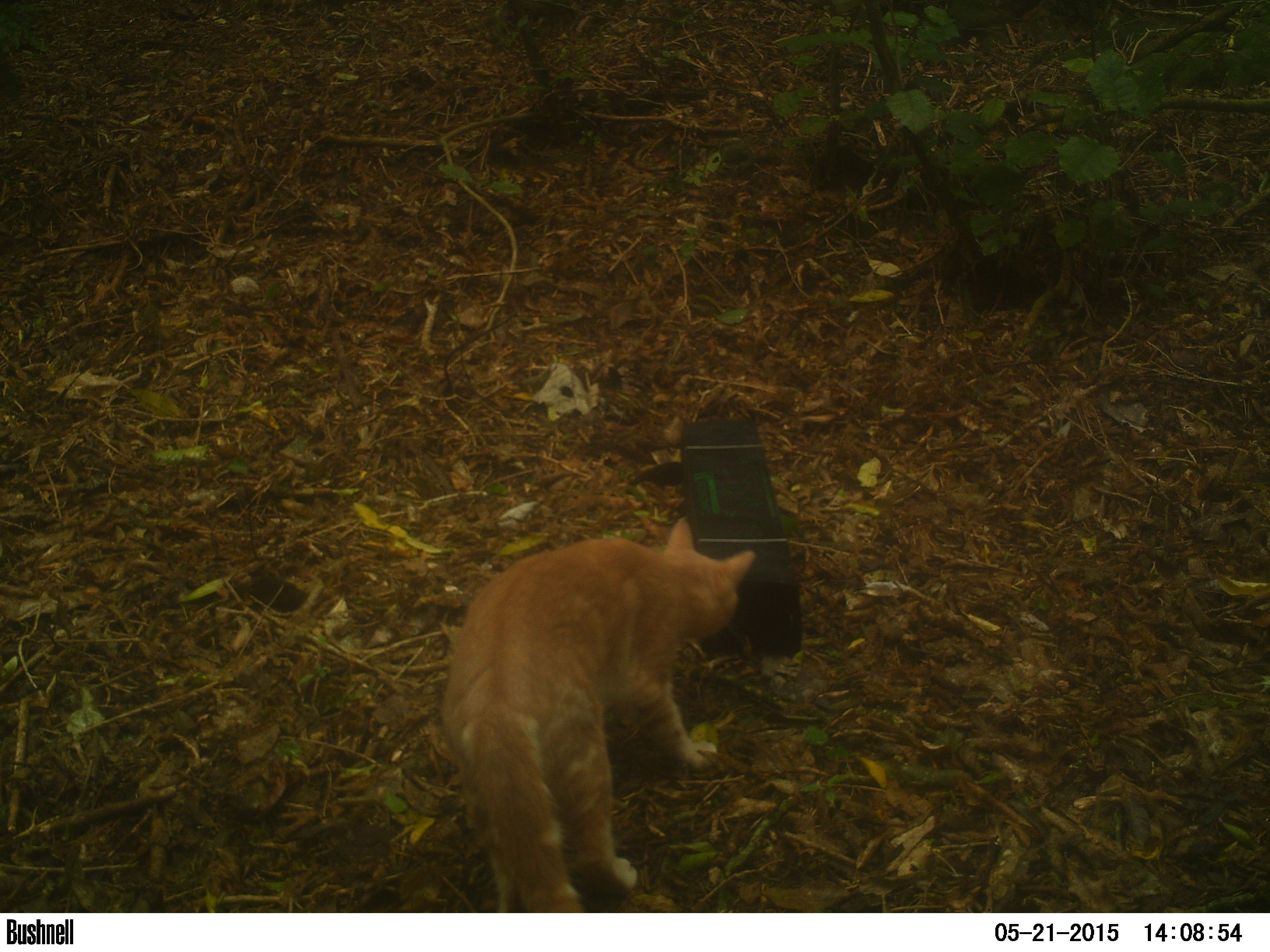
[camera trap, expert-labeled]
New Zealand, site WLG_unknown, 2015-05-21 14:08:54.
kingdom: Animalia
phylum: Chordata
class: Mammalia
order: Carnivora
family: Felidae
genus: Felis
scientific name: Felis catus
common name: domestic cat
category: cat